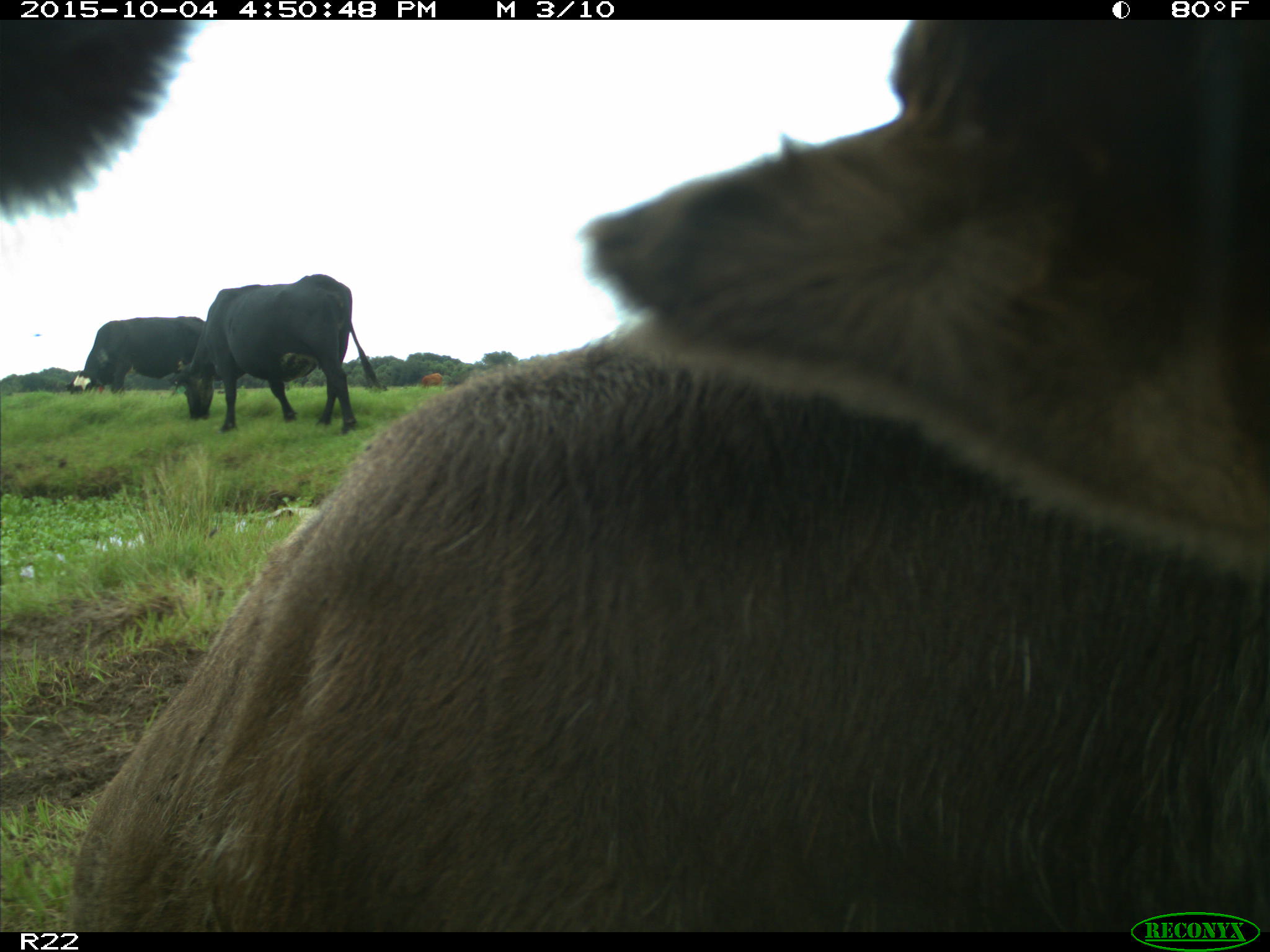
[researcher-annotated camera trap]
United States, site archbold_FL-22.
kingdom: Animalia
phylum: Chordata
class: Mammalia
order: Artiodactyla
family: Bovidae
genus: Bos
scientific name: Bos taurus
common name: domestic cow